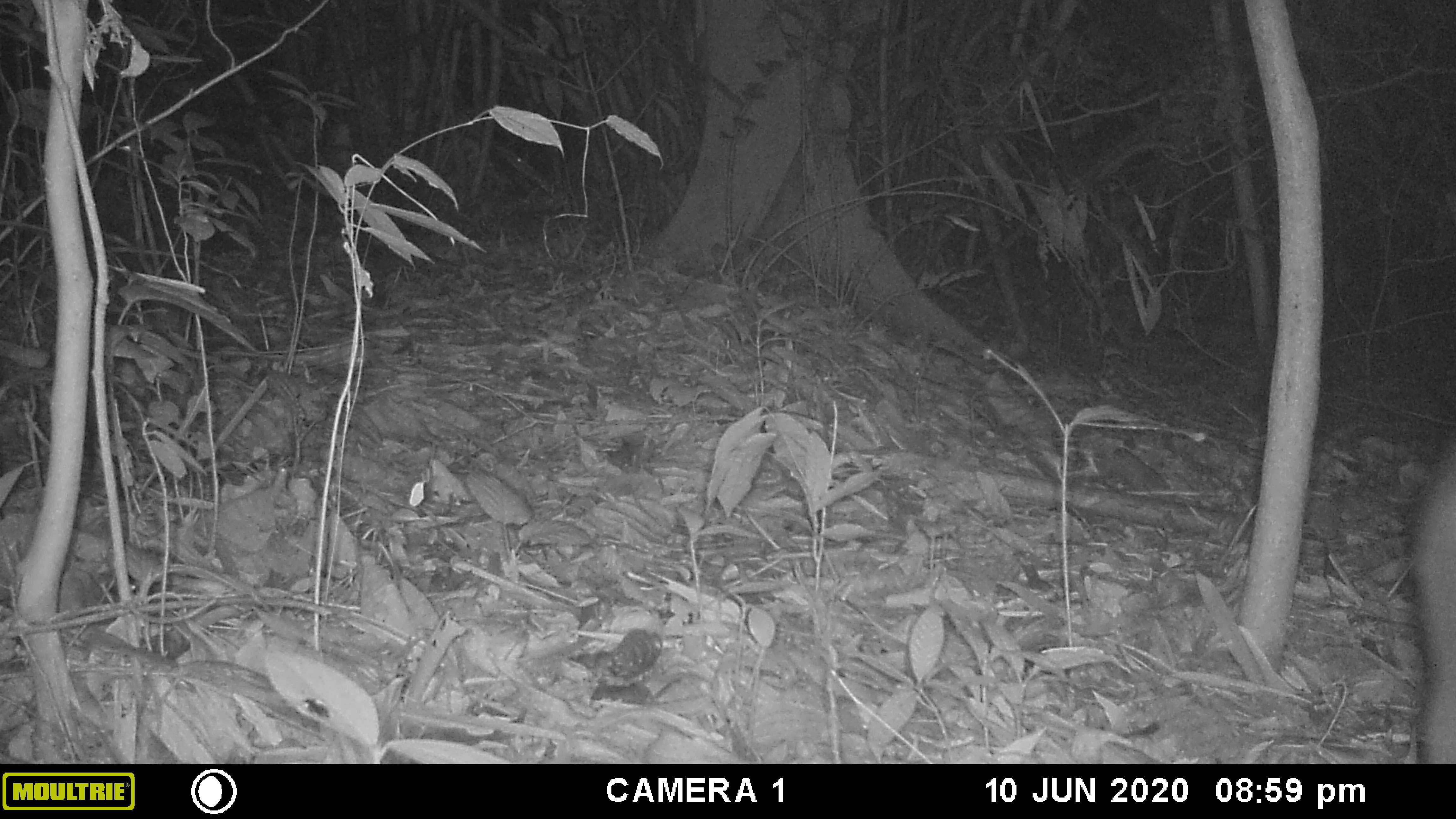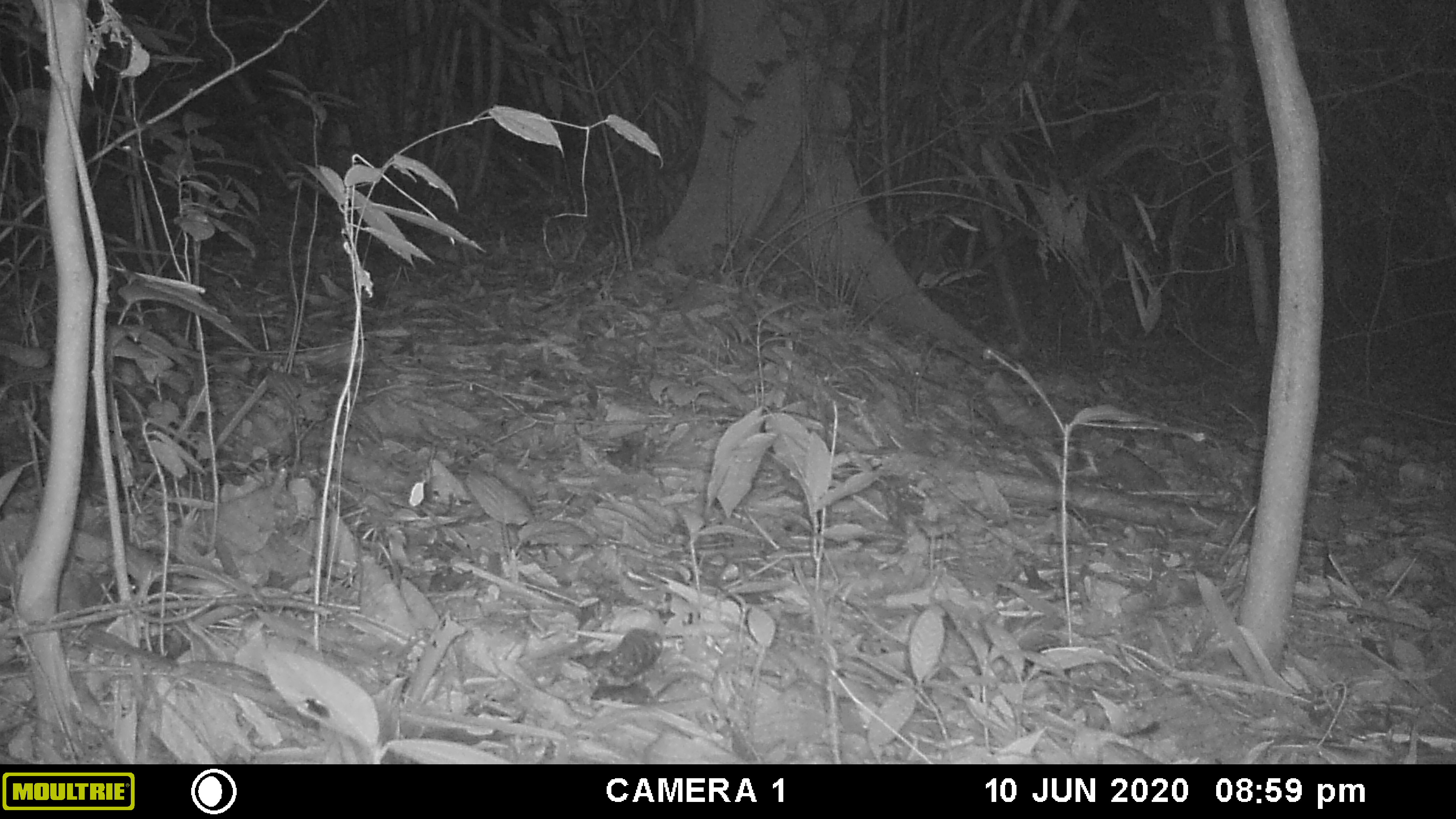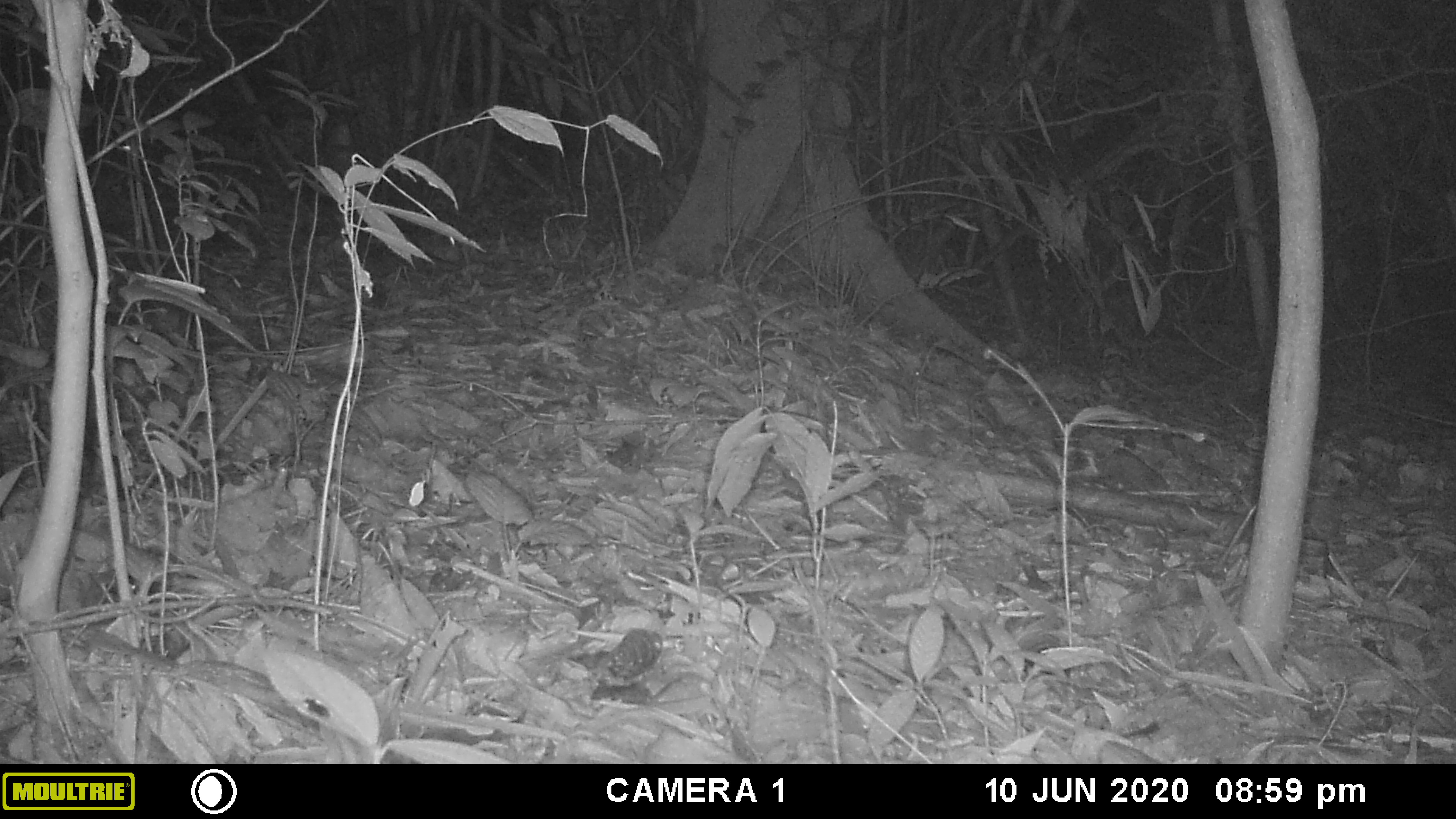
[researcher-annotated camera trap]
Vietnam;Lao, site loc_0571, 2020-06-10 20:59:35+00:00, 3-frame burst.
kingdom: Animalia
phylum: Chordata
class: Mammalia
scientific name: Mammalia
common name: mammal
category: unidentified mammal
Unidentified mammal (mammal) (Mammalia). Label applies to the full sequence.